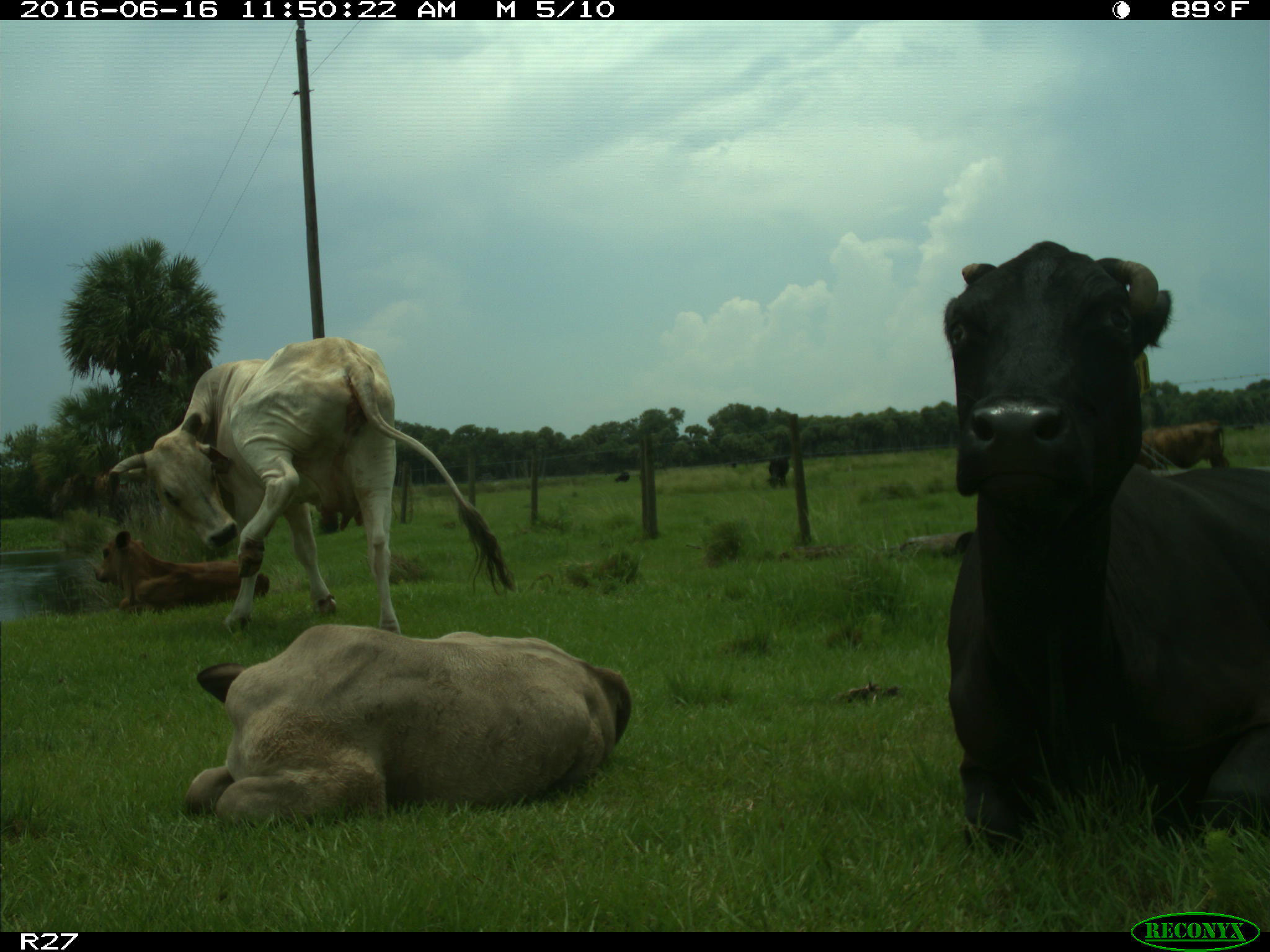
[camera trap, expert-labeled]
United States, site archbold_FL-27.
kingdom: Animalia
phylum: Chordata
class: Mammalia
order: Artiodactyla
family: Bovidae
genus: Bos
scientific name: Bos taurus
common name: domestic cow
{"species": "Bos taurus (domestic cow)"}